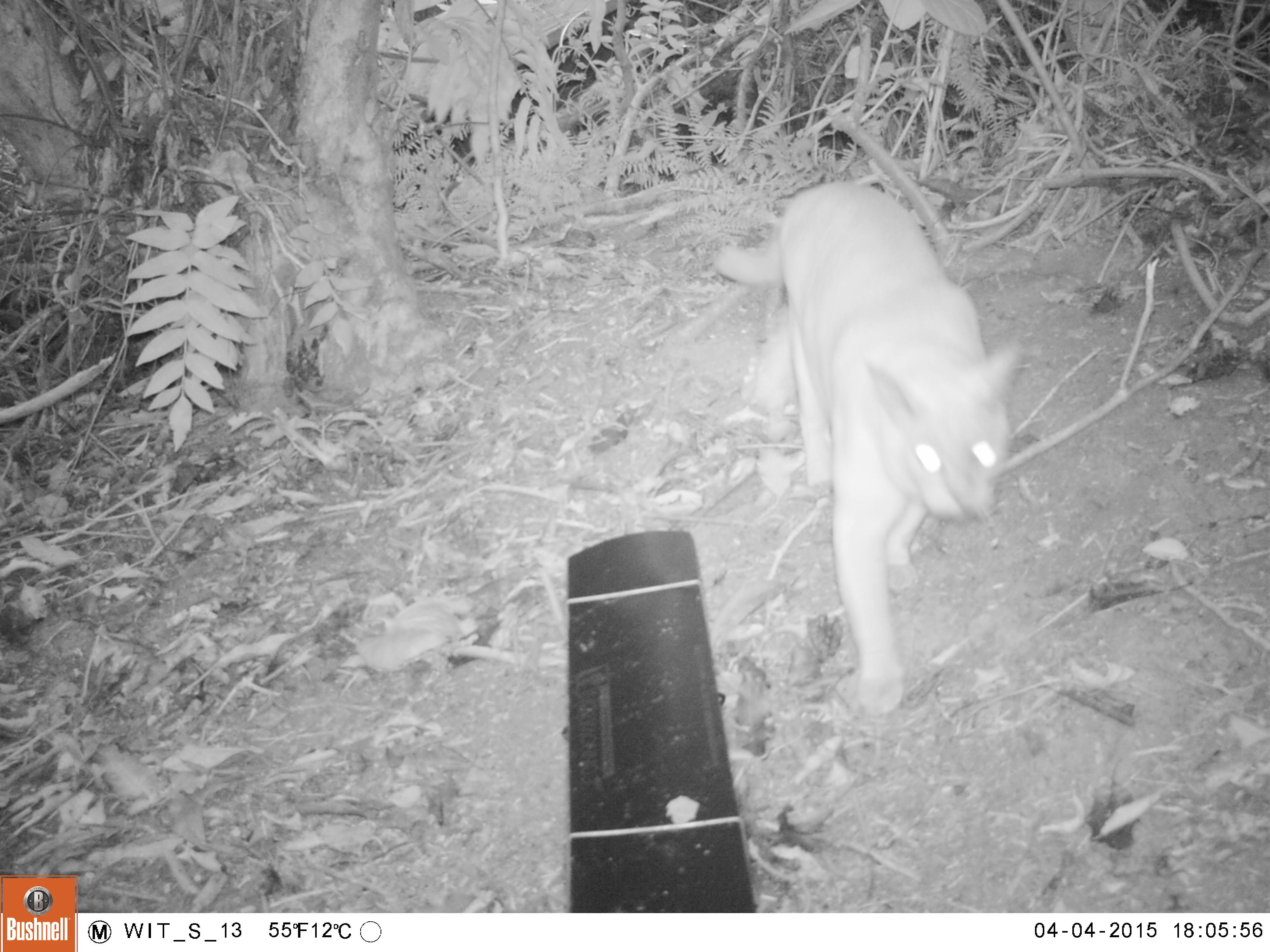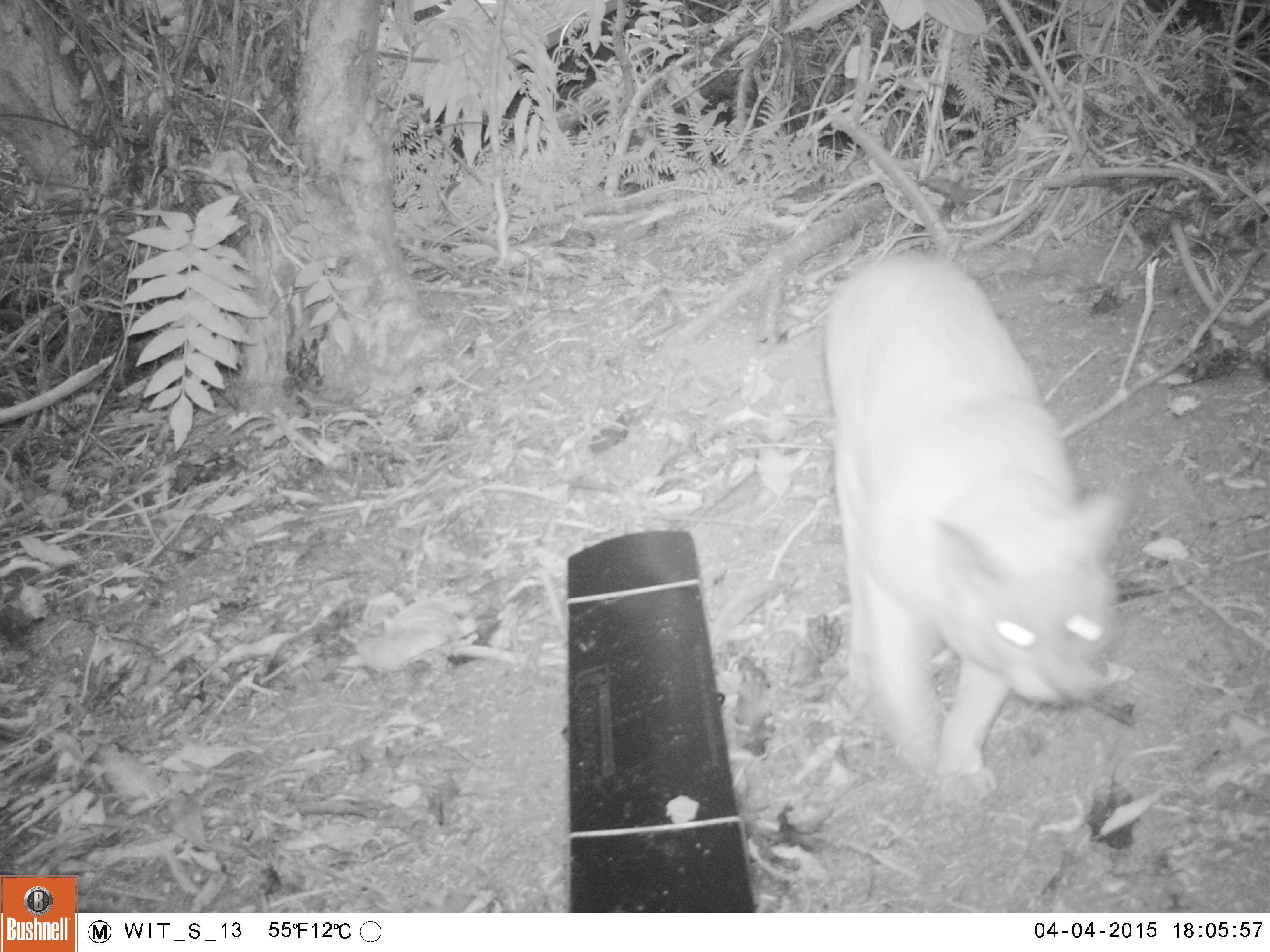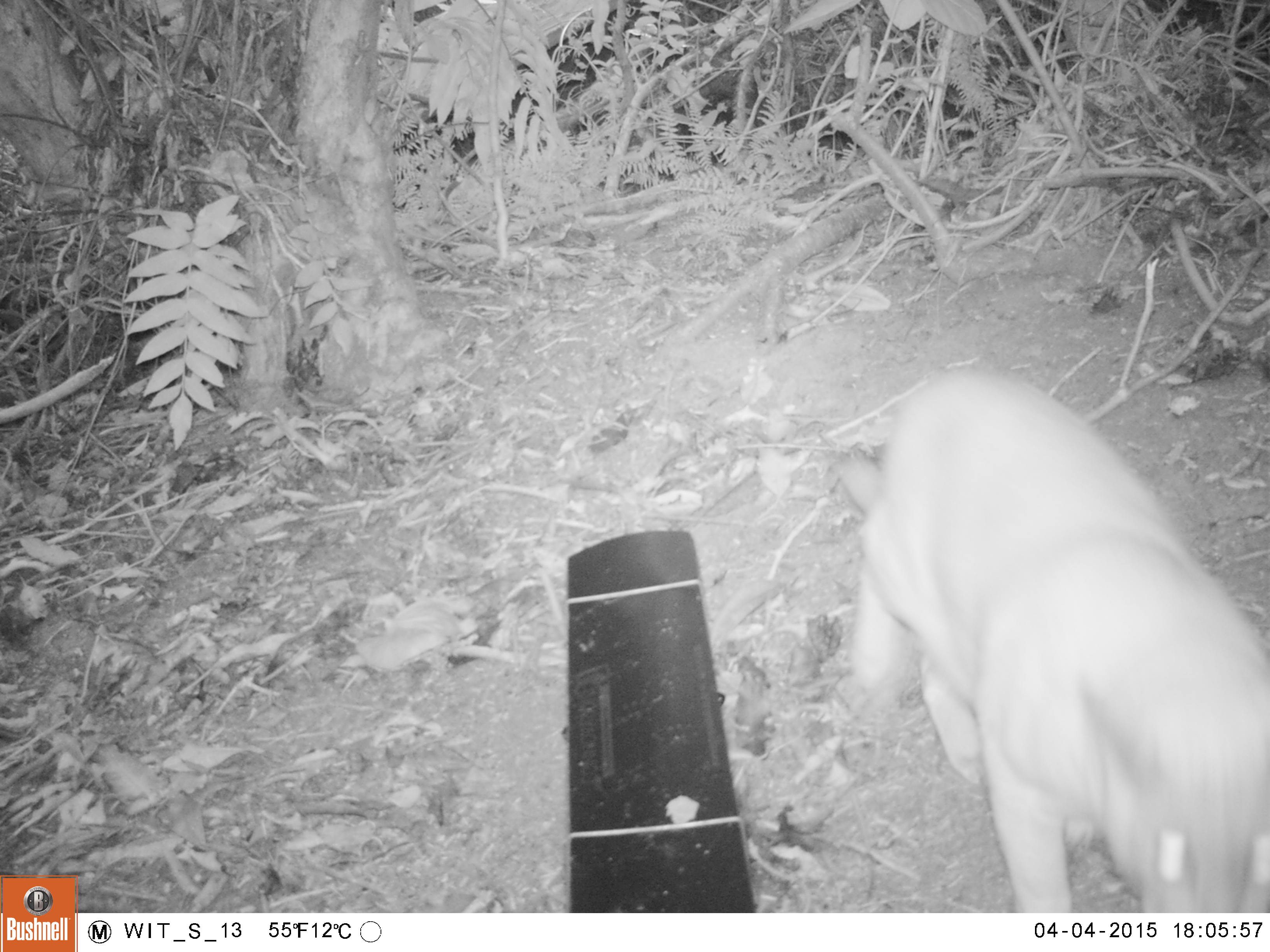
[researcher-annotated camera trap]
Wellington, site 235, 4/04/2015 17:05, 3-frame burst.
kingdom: Animalia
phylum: Chordata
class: Mammalia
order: Carnivora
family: Felidae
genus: Felis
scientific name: Felis catus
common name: cat